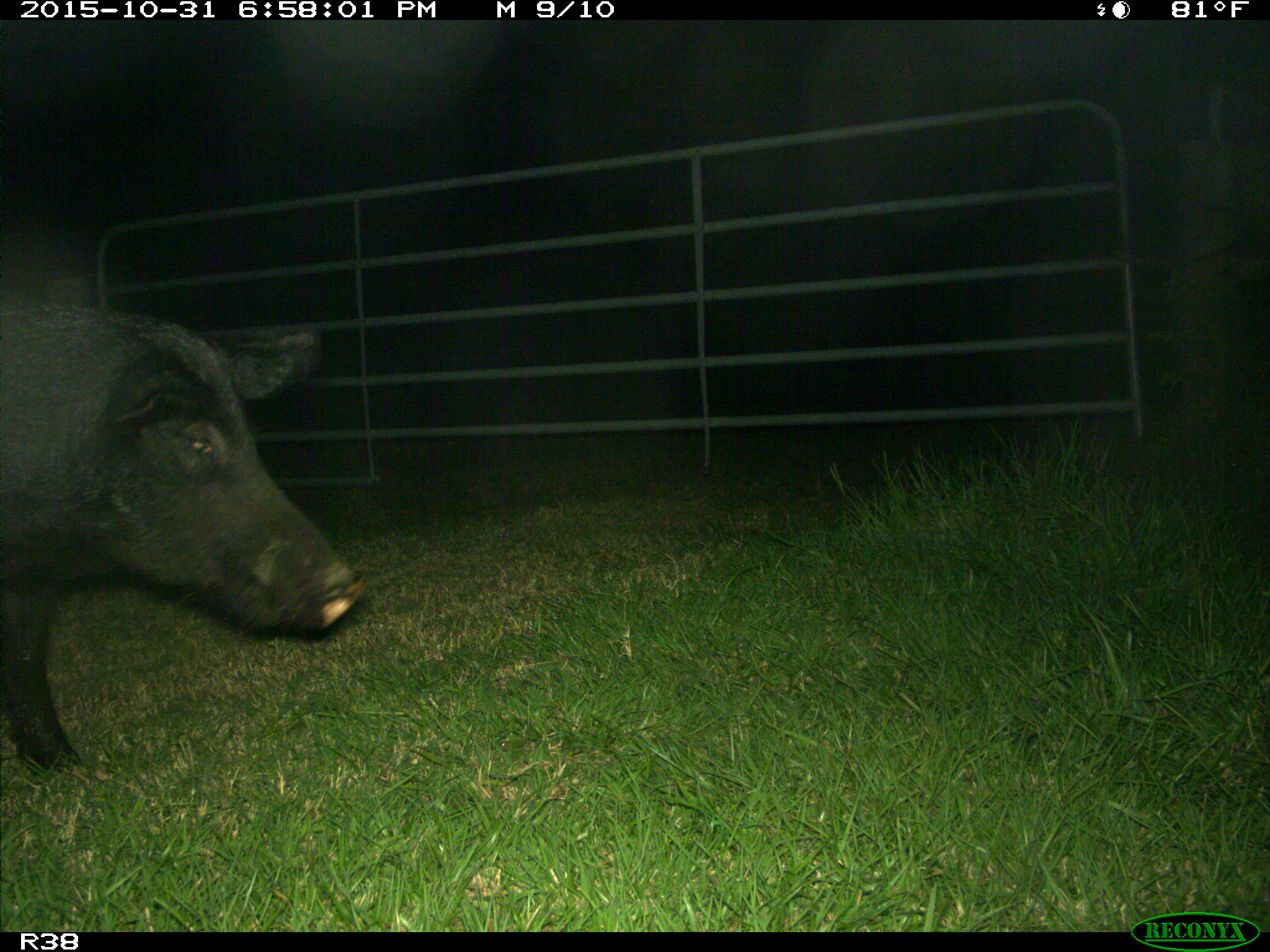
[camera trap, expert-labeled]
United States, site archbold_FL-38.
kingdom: Animalia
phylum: Chordata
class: Mammalia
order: Artiodactyla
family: Suidae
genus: Sus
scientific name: Sus scrofa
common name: wild boar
Sus scrofa (wild boar).